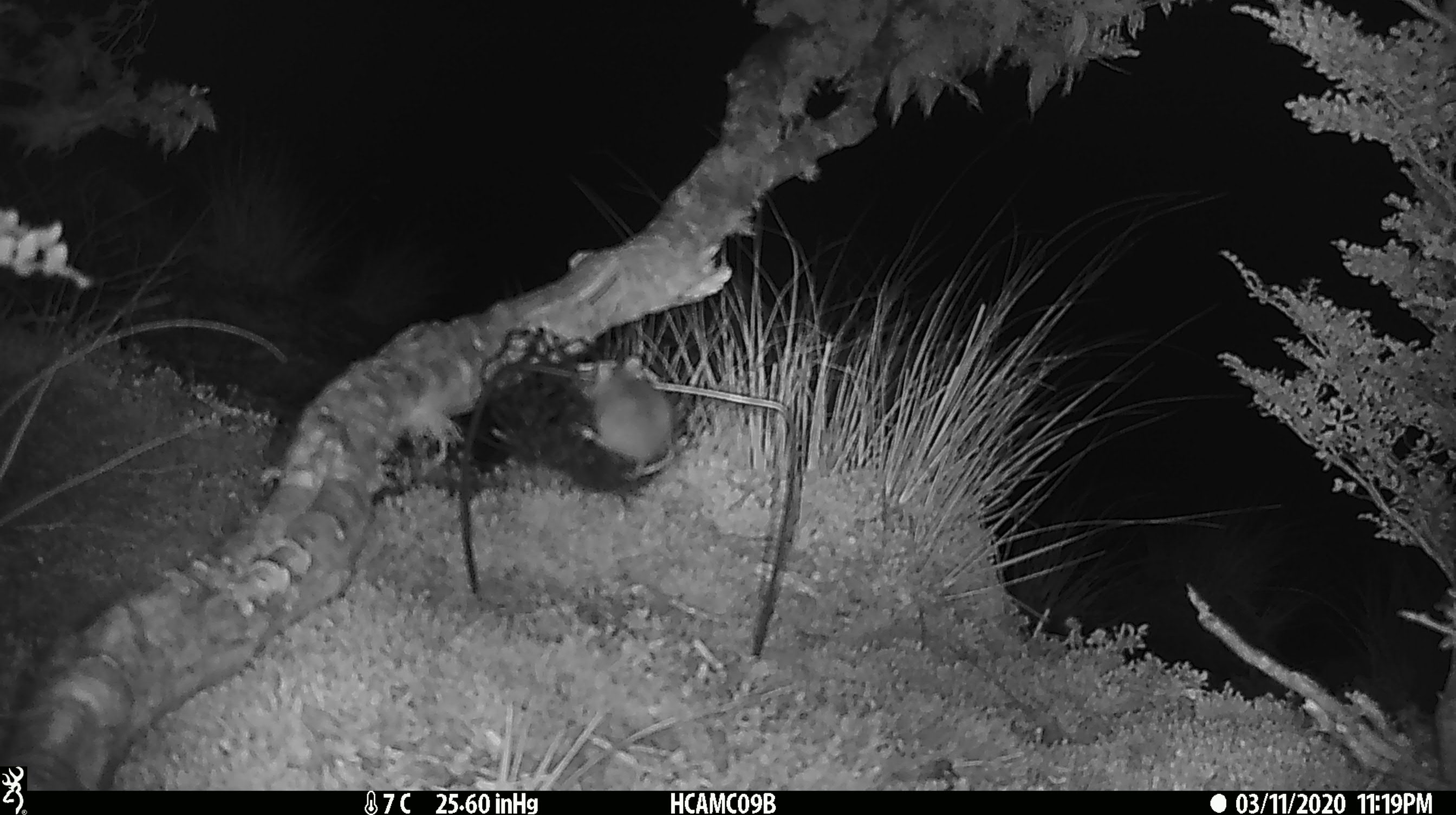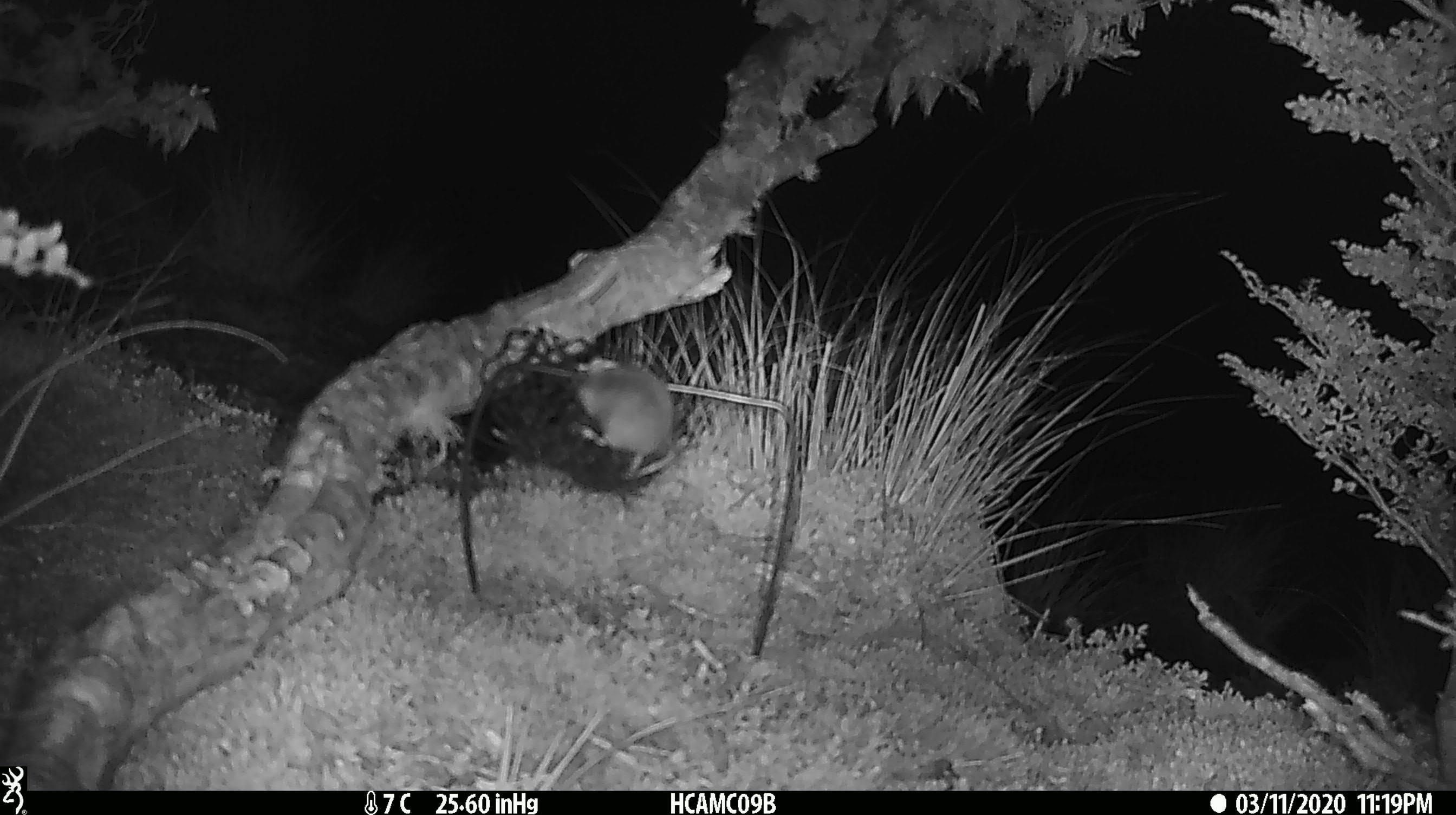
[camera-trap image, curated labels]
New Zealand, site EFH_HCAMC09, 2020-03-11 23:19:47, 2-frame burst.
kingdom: Animalia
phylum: Chordata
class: Mammalia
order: Rodentia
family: Muridae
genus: Mus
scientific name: Mus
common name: mouse